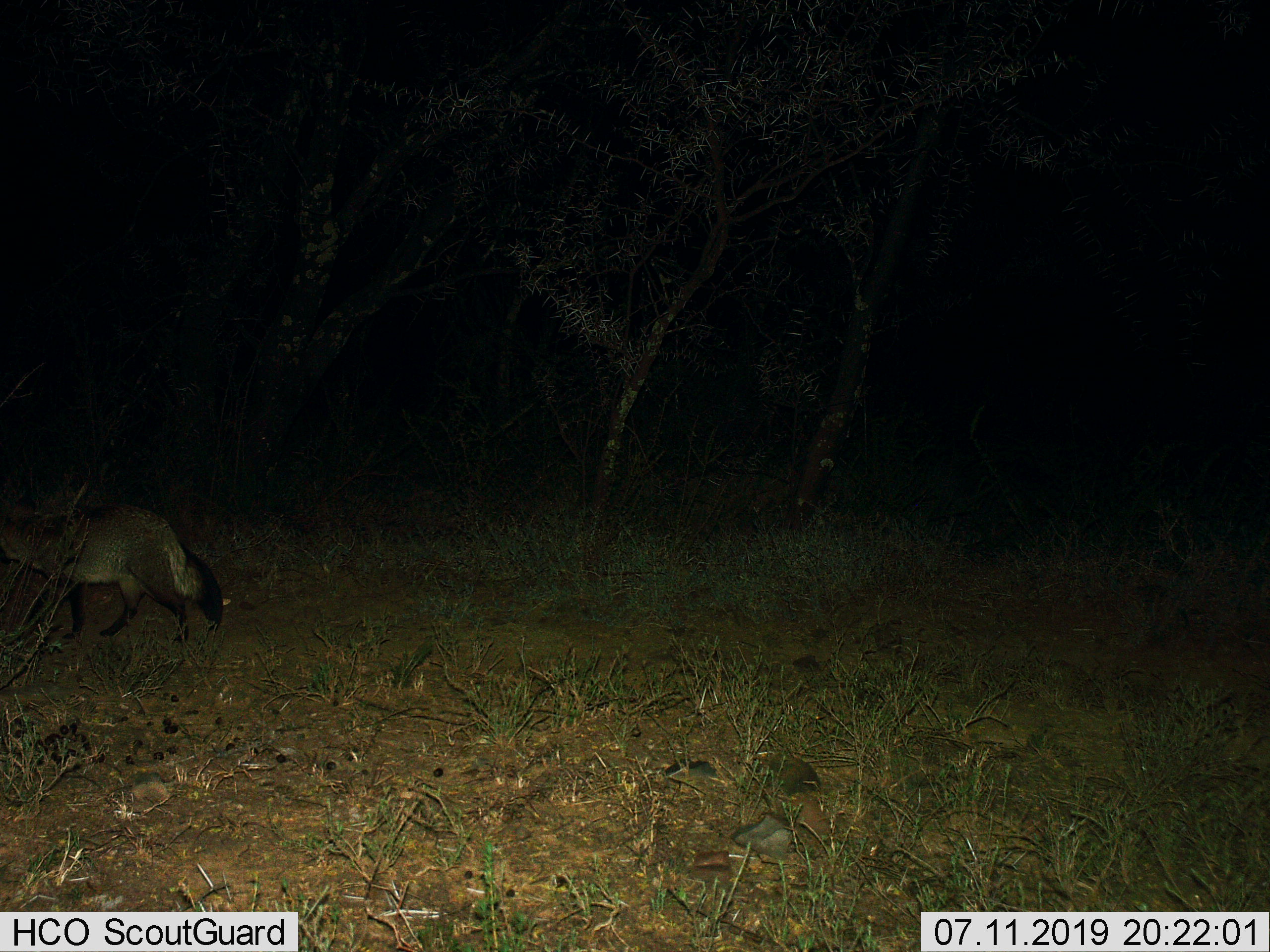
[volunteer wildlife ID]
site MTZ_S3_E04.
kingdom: Animalia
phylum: Chordata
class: Mammalia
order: Carnivora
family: Canidae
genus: Otocyon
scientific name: Otocyon megalotis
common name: bat-eared fox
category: foxbateared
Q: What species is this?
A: Foxbateared (bat-eared fox) (Otocyon megalotis).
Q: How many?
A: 1.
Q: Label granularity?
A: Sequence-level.